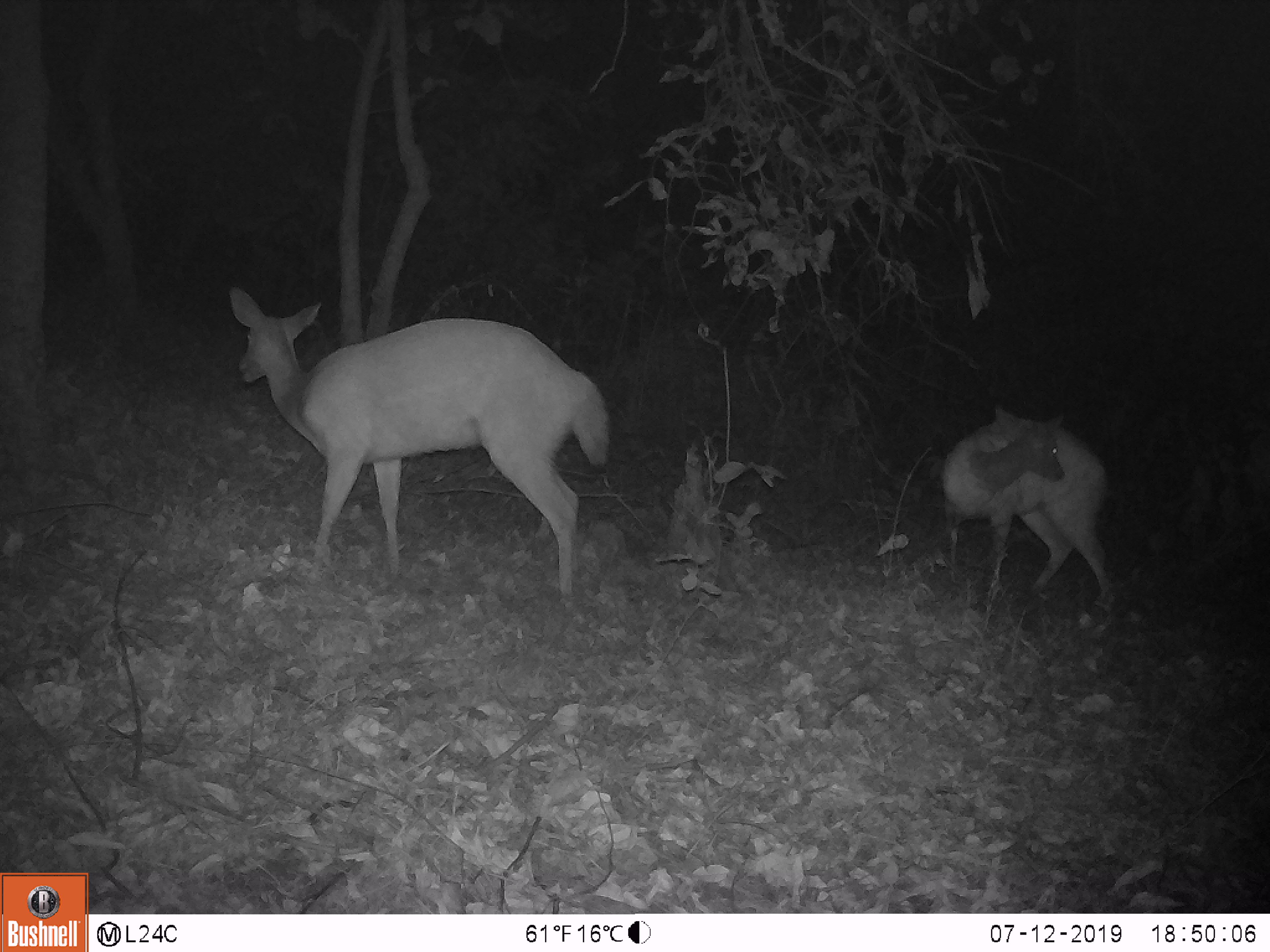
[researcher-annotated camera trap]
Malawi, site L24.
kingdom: Animalia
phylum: Chordata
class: Mammalia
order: Artiodactyla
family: Bovidae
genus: Tragelaphus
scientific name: Tragelaphus sylvaticus sylvaticus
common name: cape bushbuck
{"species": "cape bushbuck (Tragelaphus sylvaticus sylvaticus)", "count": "2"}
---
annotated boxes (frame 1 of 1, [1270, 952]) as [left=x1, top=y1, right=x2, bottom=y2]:
cape bushbuck: [left=214, top=275, right=614, bottom=617]; [left=925, top=381, right=1126, bottom=631]